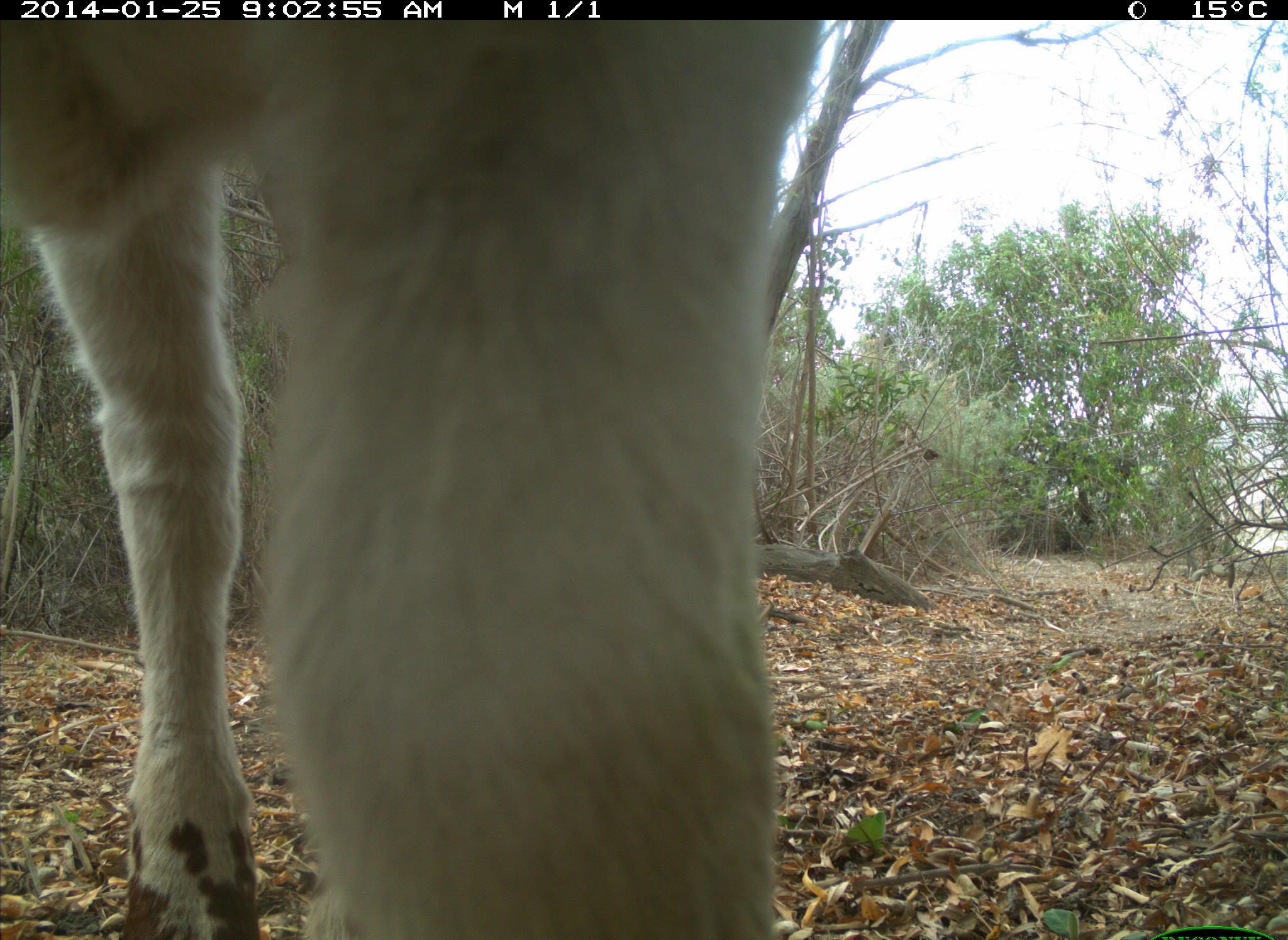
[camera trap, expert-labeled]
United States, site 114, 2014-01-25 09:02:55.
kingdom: Animalia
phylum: Chordata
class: Mammalia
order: Artiodactyla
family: Bovidae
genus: Bos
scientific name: Bos taurus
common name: cow